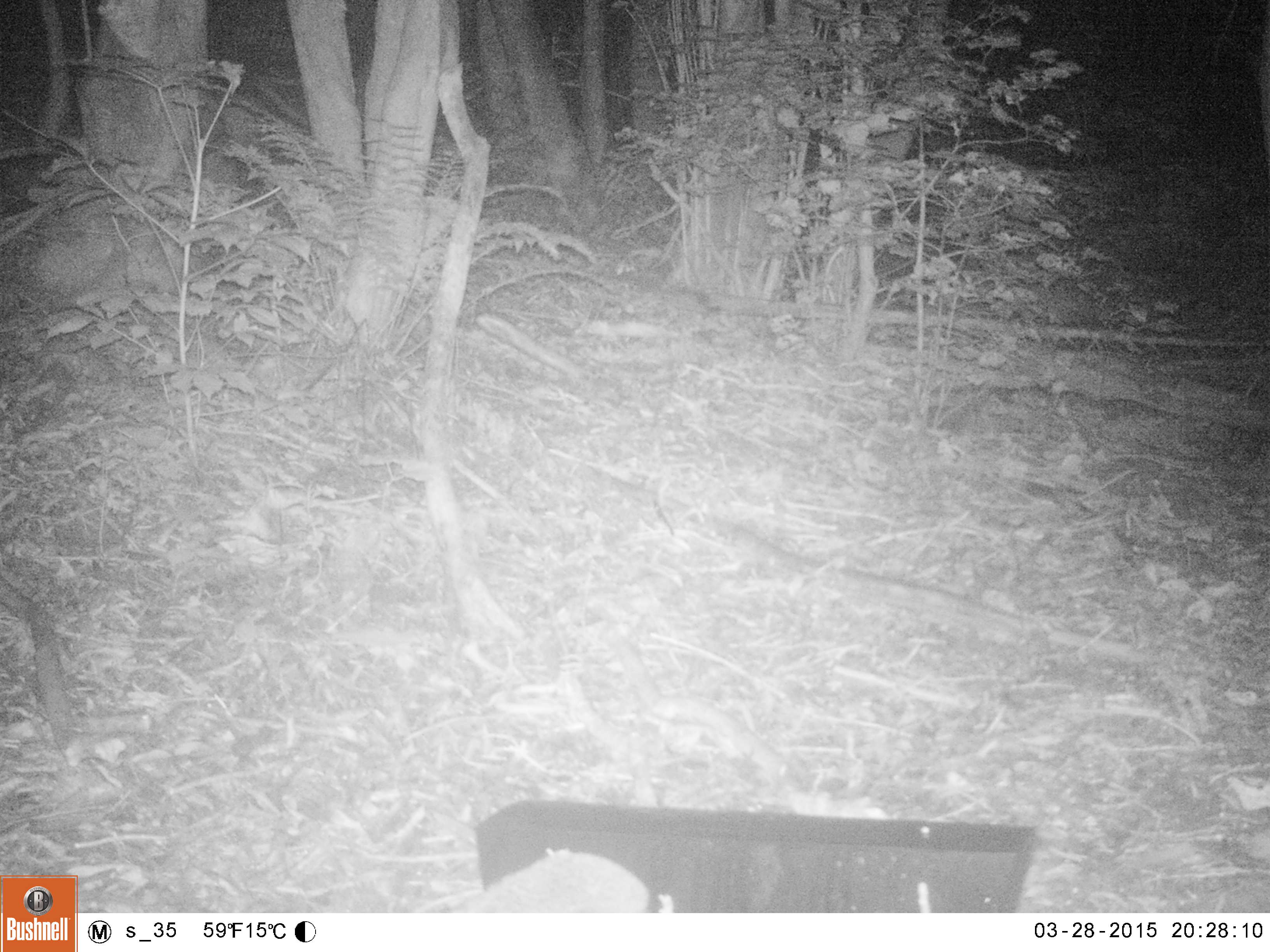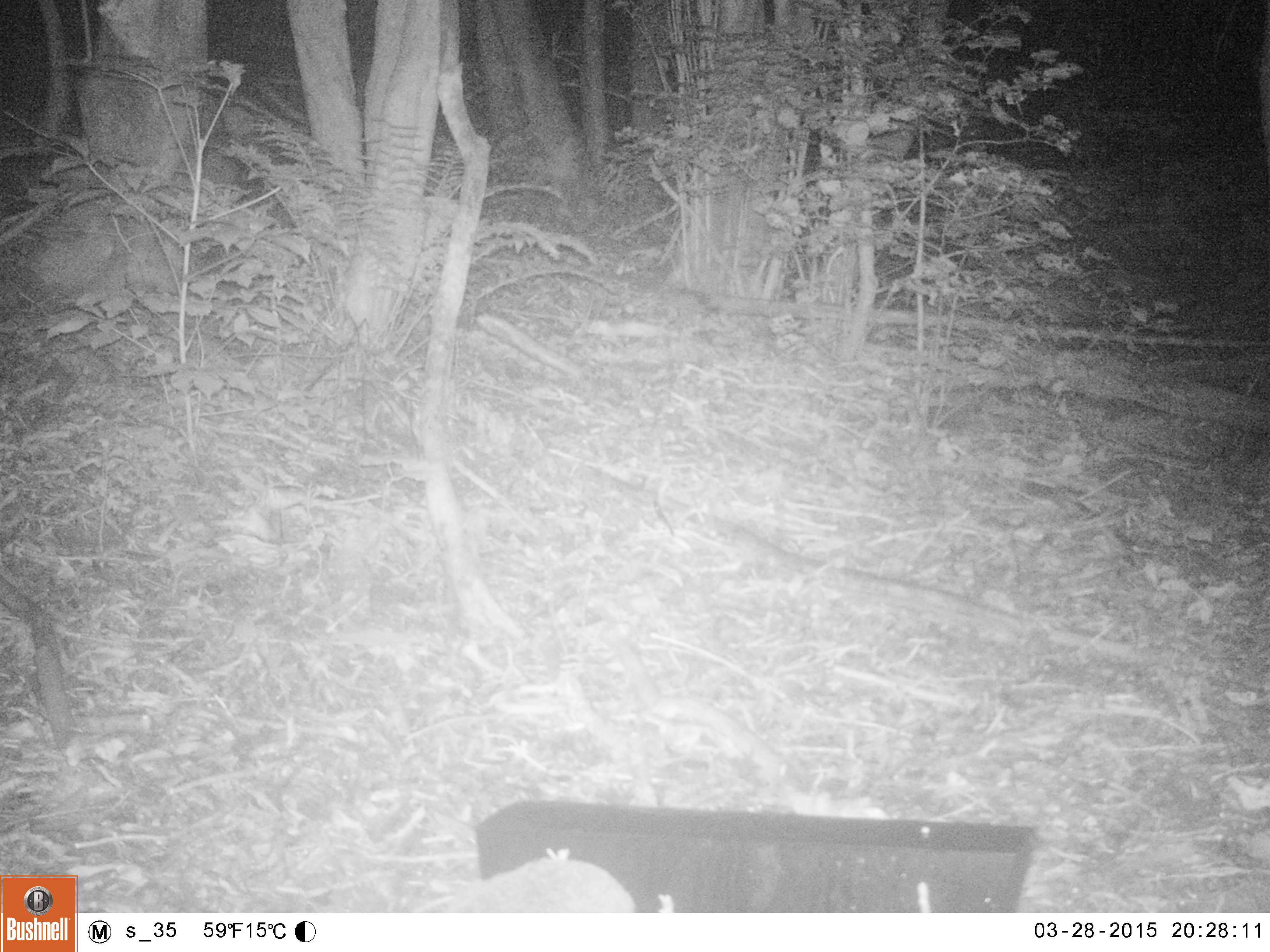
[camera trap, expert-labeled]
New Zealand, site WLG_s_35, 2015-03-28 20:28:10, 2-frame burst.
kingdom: Animalia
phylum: Chordata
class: Mammalia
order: Eulipotyphla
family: Erinaceidae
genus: Erinaceus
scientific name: Erinaceus europaeus europaeus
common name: european hedgehog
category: hedgehog